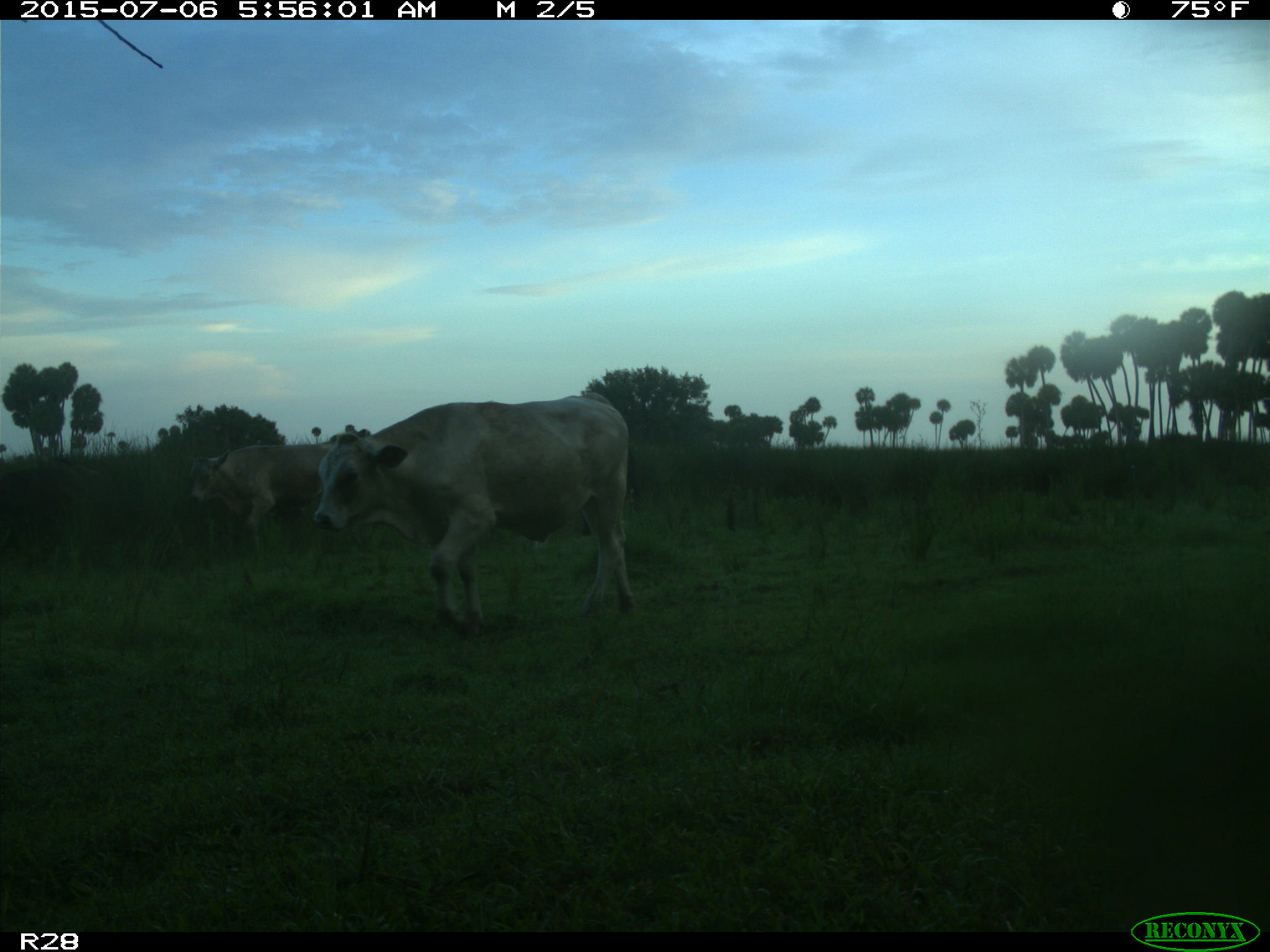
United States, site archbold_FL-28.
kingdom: Animalia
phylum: Chordata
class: Mammalia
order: Artiodactyla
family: Bovidae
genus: Bos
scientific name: Bos taurus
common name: domestic cow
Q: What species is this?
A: Bos taurus (domestic cow).